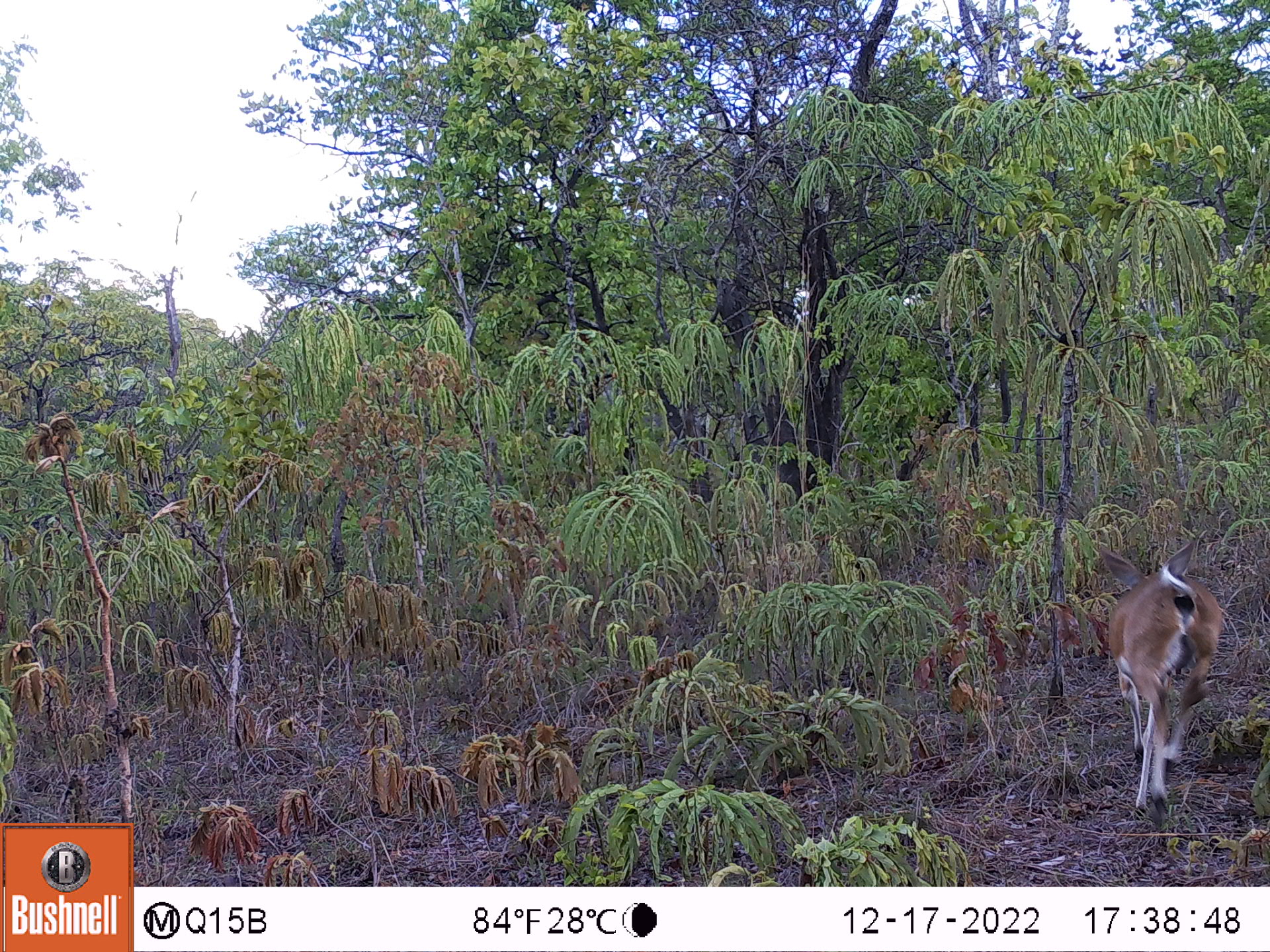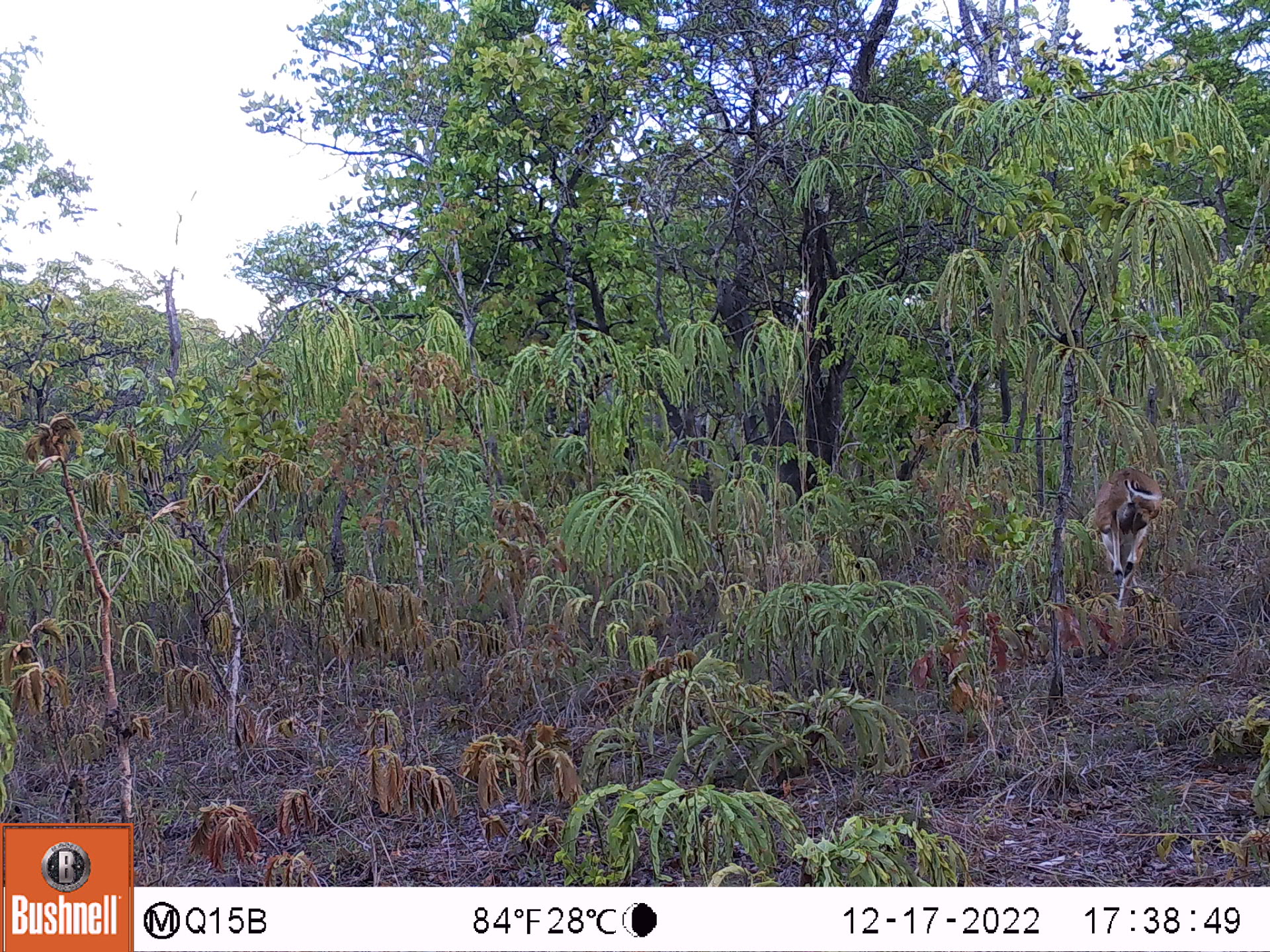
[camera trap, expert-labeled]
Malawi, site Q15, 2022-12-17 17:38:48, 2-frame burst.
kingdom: Animalia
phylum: Chordata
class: Mammalia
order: Artiodactyla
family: Bovidae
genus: Sylvicapra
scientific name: Sylvicapra grimmia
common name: common duiker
Common duiker (Sylvicapra grimmia), count 1.